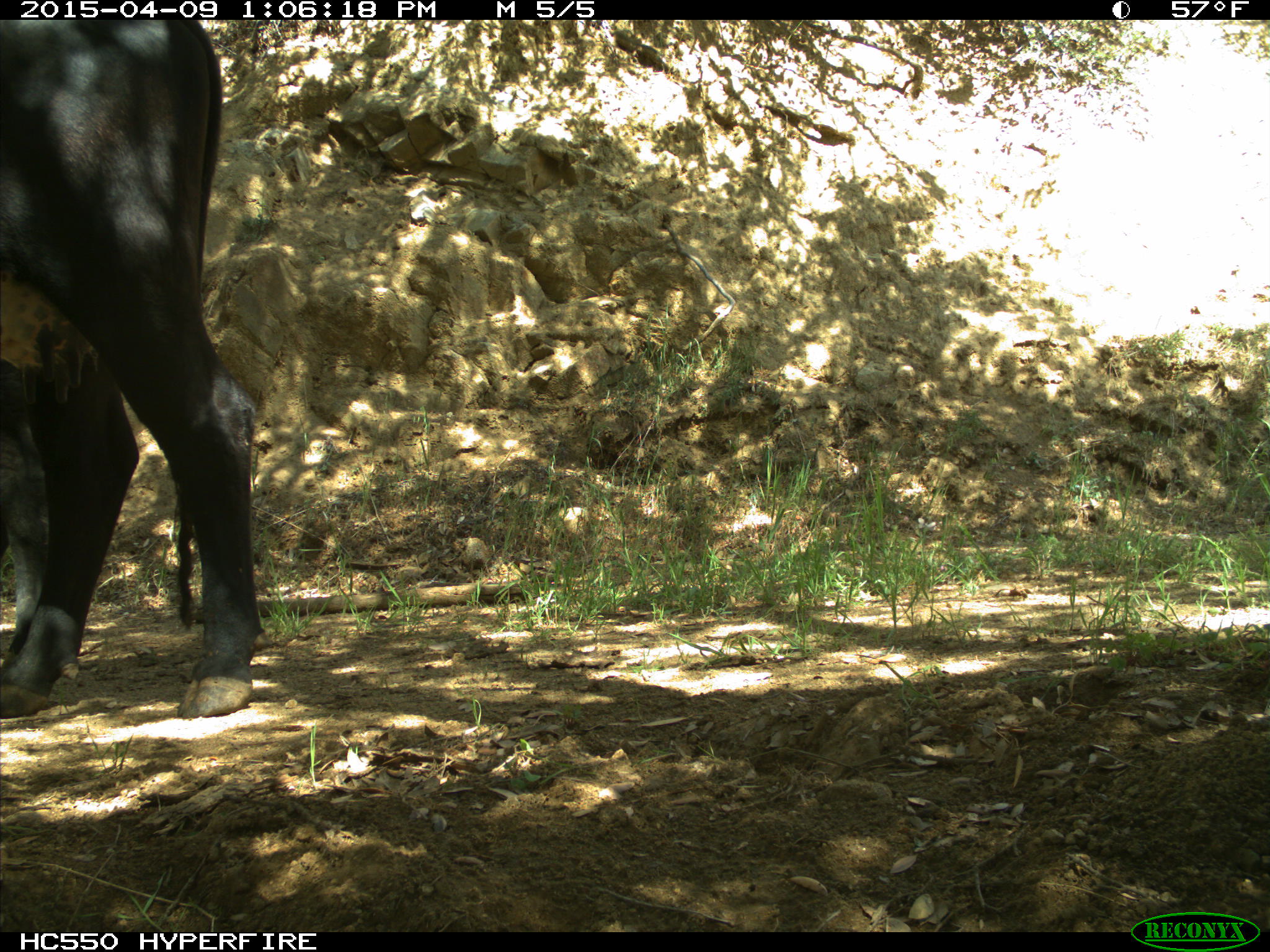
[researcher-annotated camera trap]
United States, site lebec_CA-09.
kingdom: Animalia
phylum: Chordata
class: Mammalia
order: Artiodactyla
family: Bovidae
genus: Bos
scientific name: Bos taurus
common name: domestic cow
Bos taurus (domestic cow).